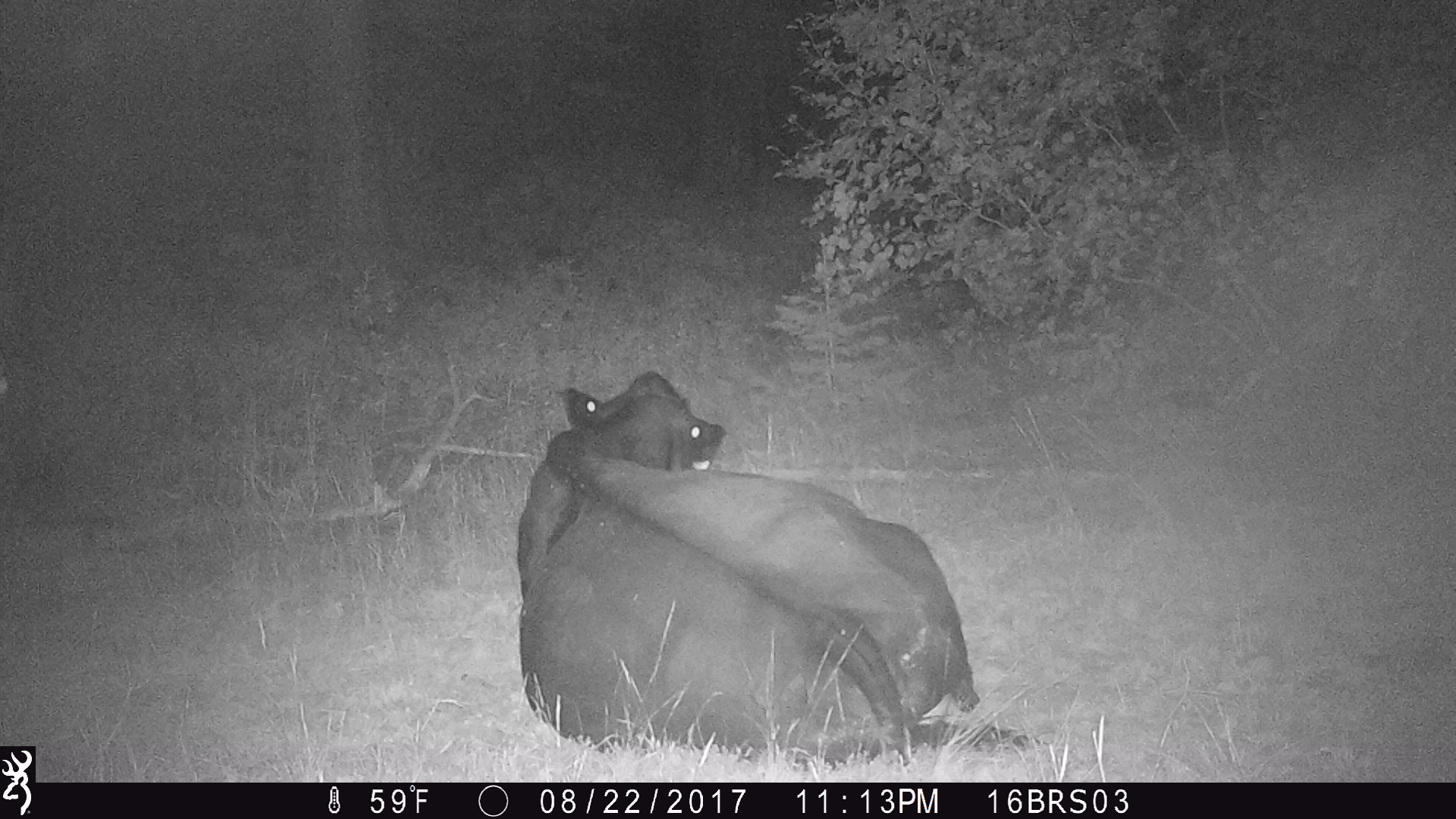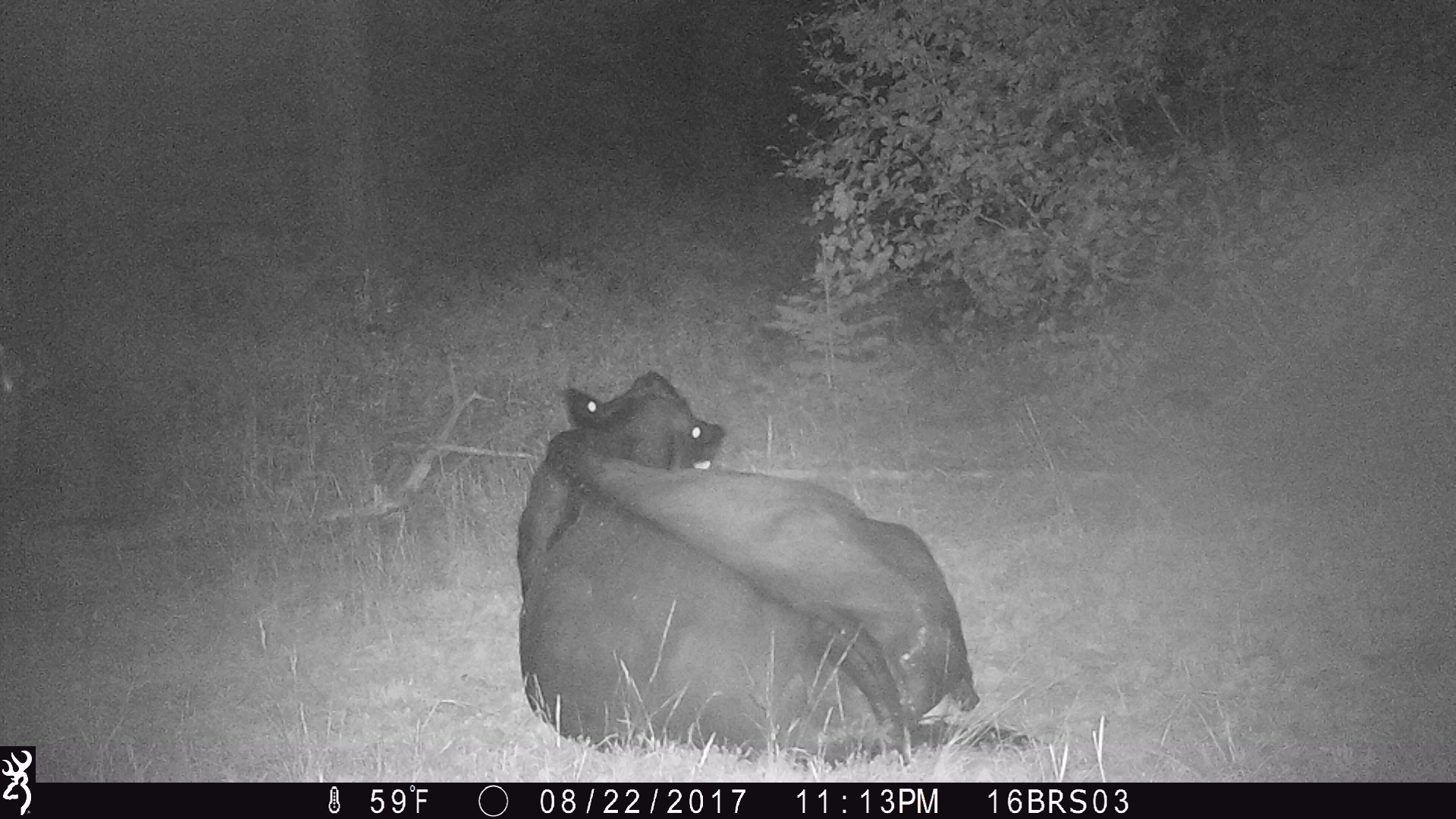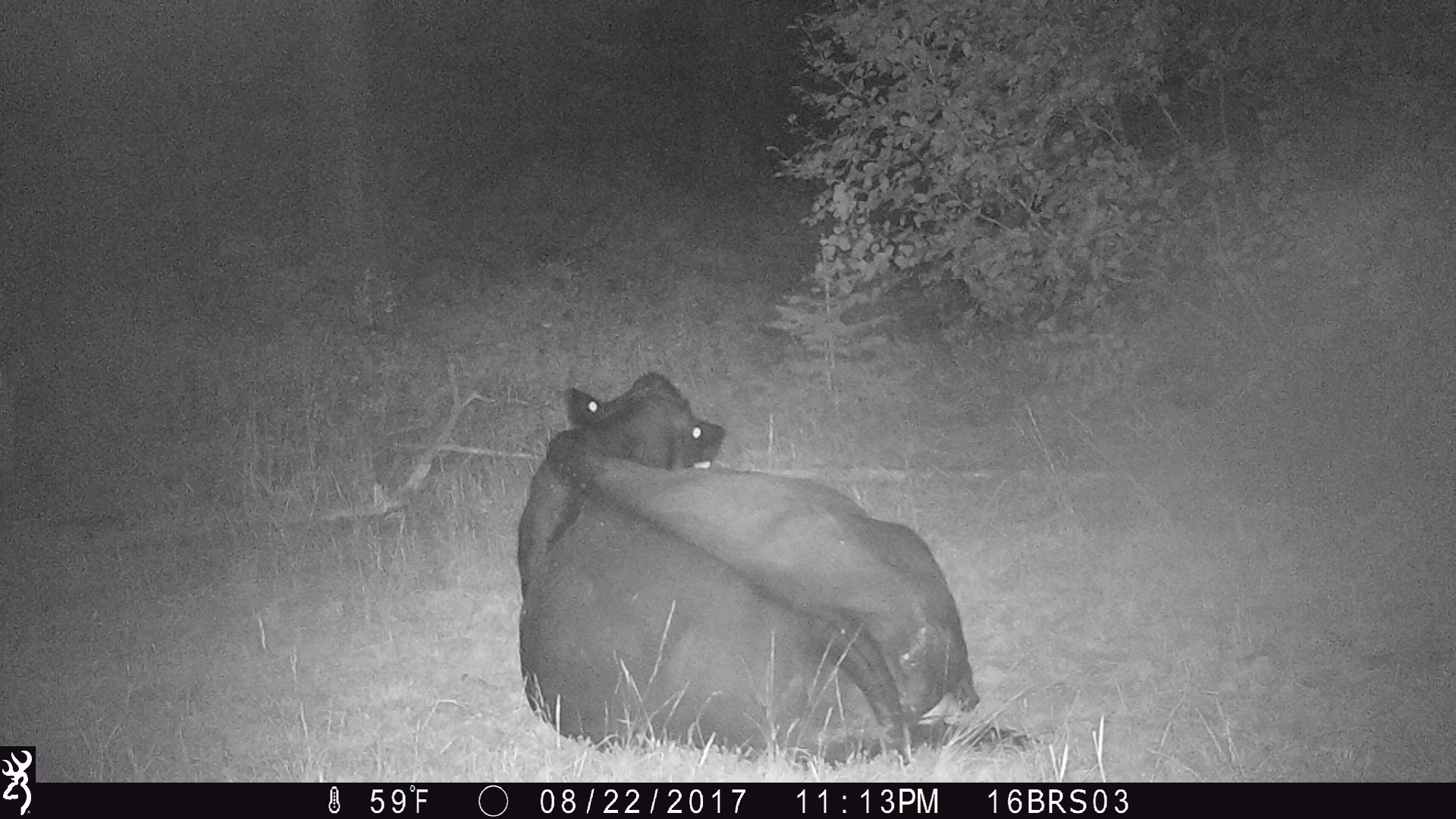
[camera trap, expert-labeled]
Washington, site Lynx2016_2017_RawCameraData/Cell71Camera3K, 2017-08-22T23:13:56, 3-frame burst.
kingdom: Animalia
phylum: Chordata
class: Mammalia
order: Artiodactyla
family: Bovidae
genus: Bos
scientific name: Bos taurus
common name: domestic cattle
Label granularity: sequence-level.